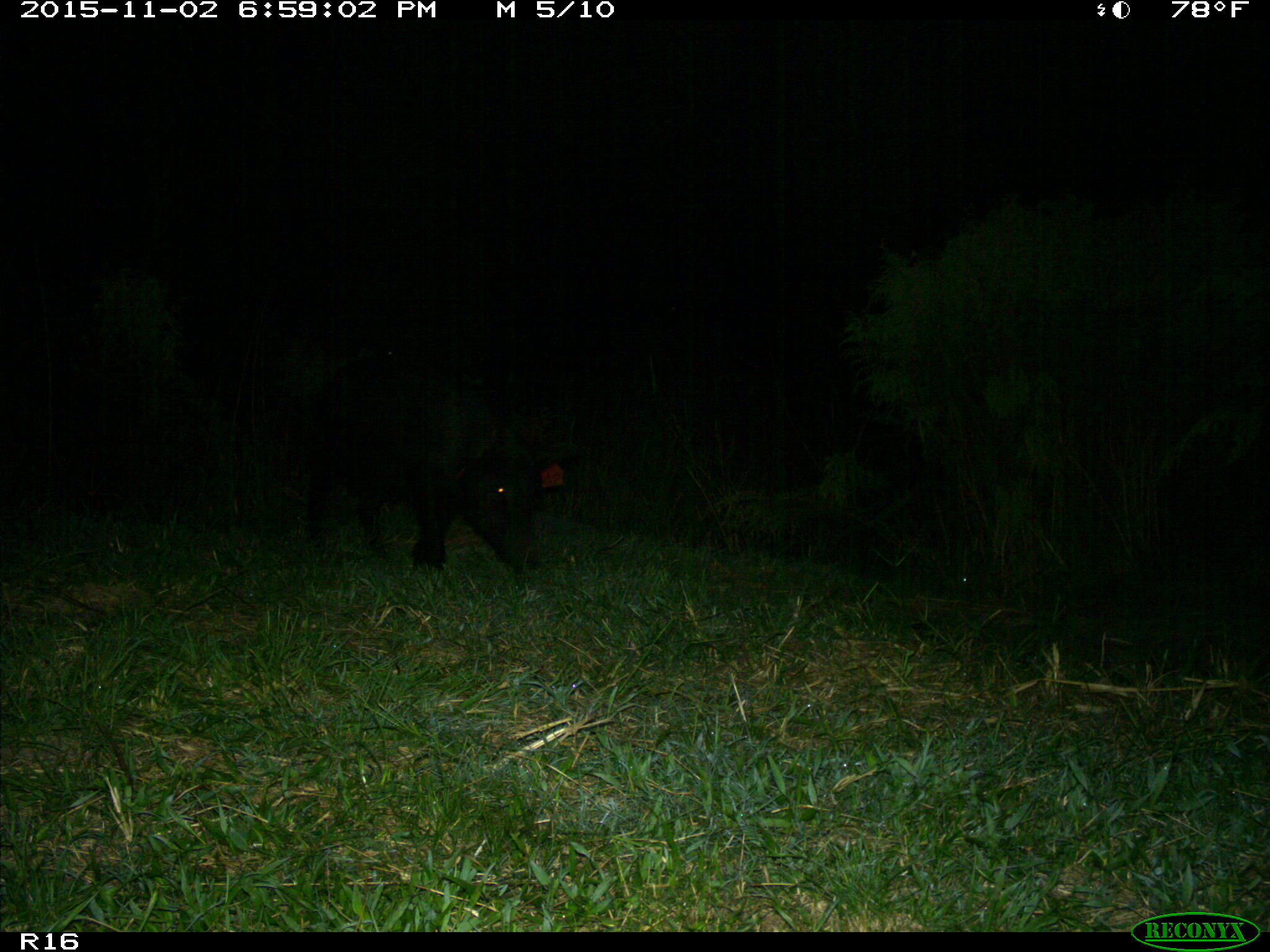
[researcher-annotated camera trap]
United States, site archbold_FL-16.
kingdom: Animalia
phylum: Chordata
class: Mammalia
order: Artiodactyla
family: Suidae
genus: Sus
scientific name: Sus scrofa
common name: wild boar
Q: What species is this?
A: Sus scrofa (wild boar).